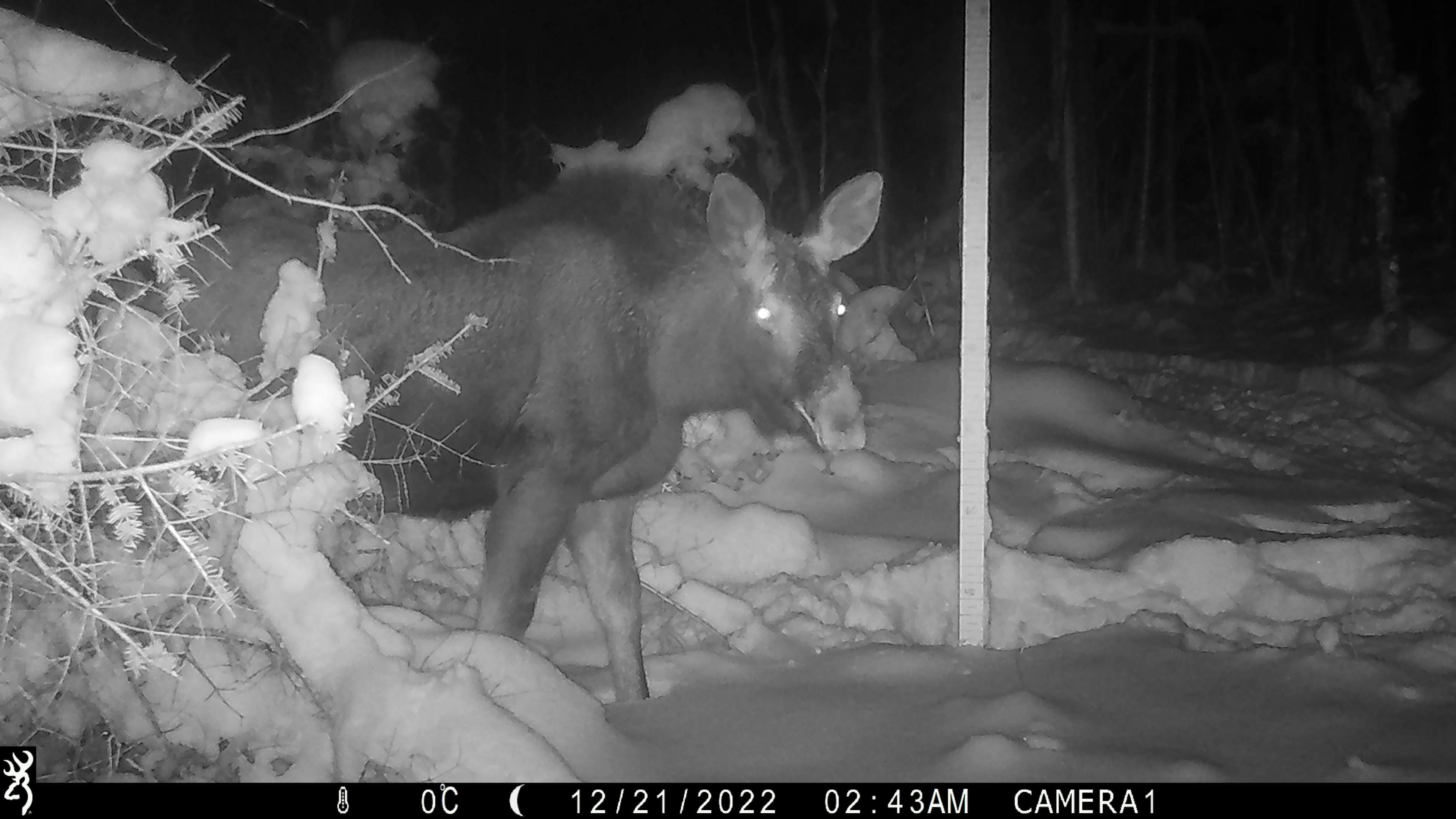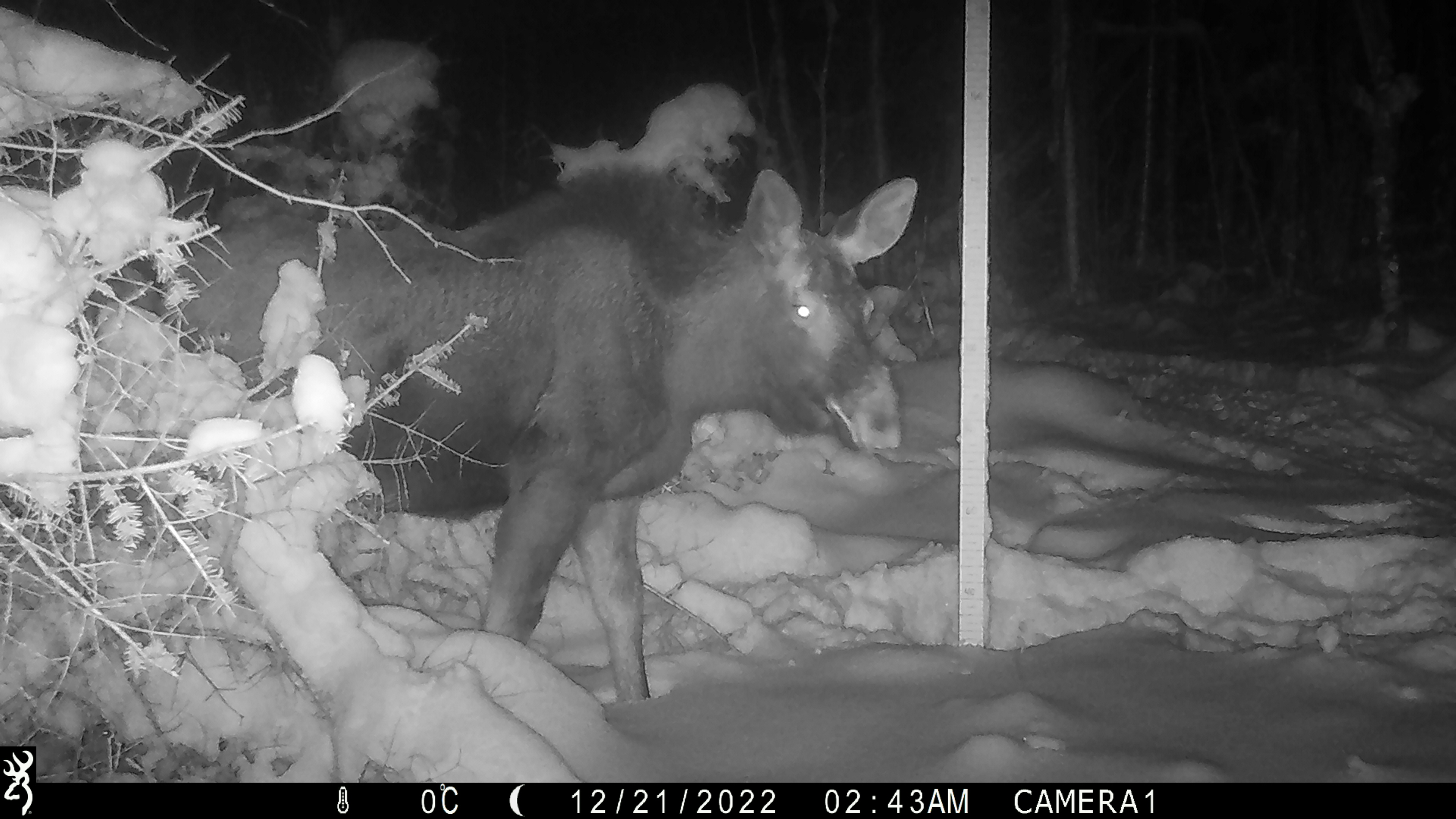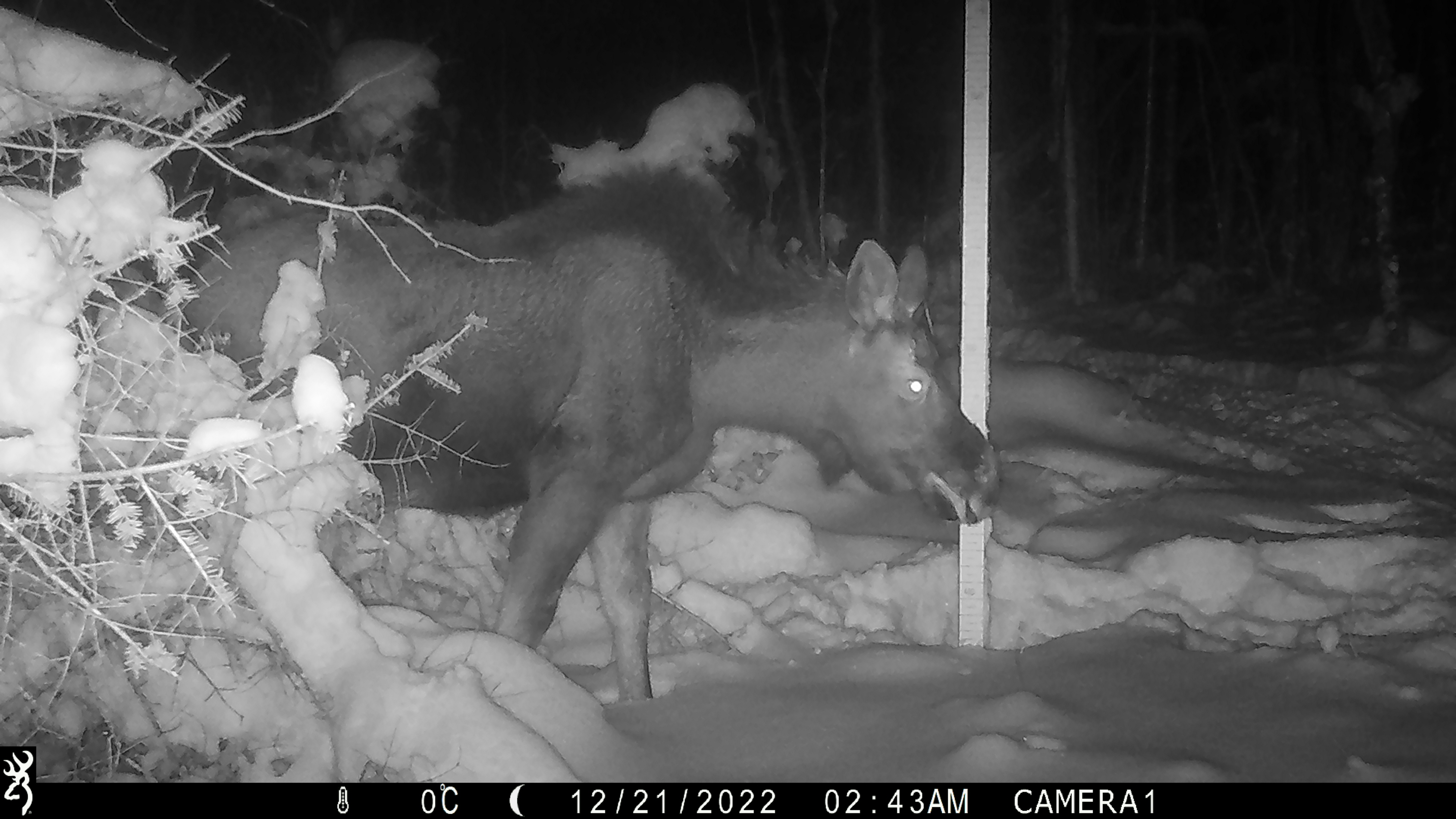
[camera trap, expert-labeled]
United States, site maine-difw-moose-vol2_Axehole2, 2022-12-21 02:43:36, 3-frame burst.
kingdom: Animalia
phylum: Chordata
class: Mammalia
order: Artiodactyla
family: Cervidae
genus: Alces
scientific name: Alces alces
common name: moose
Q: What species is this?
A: Moose (Alces alces).